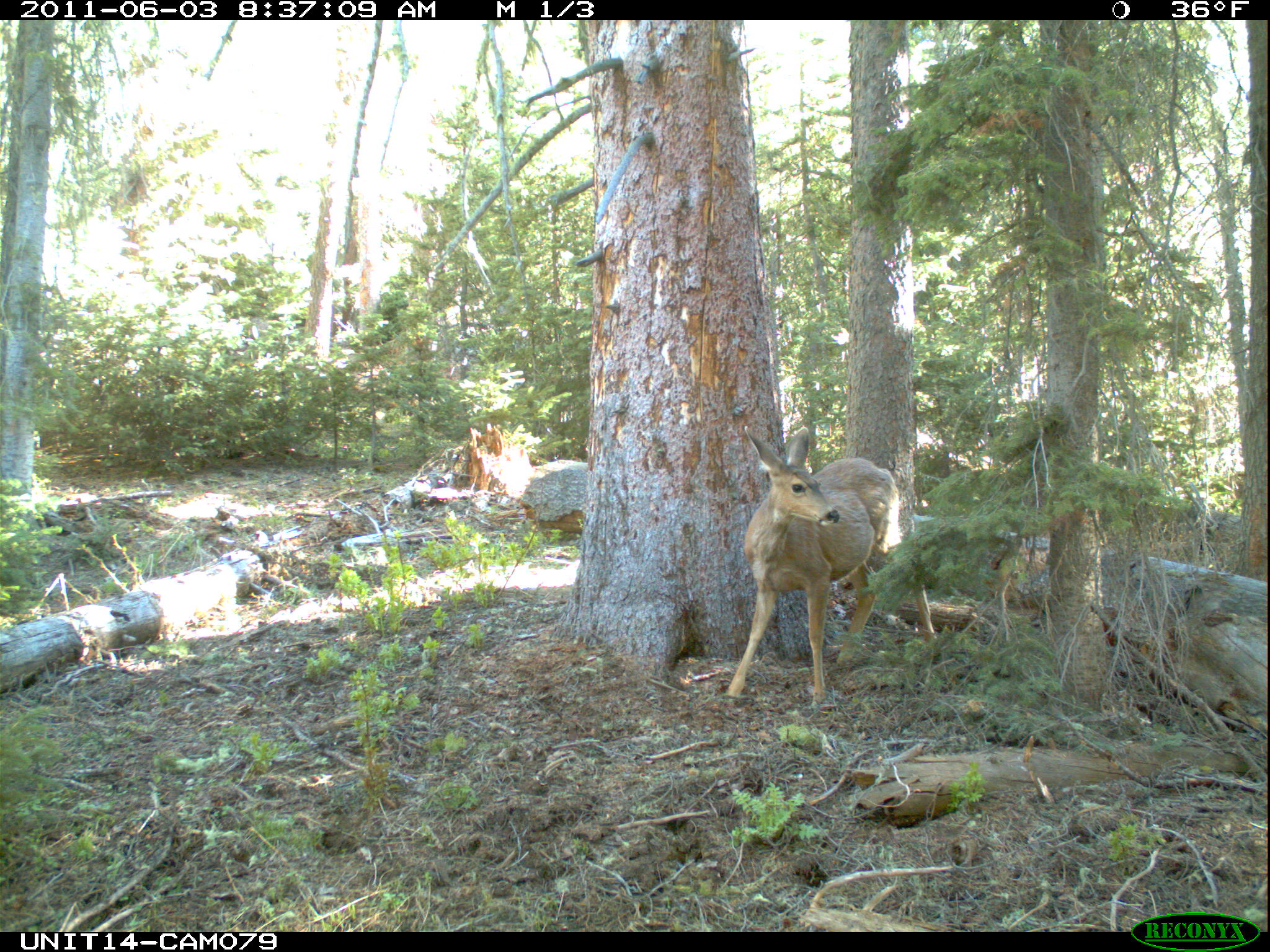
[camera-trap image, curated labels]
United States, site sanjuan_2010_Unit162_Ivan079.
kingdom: Animalia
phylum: Chordata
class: Mammalia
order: Artiodactyla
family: Cervidae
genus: Odocoileus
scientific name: Odocoileus hemionus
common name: mule deer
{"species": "Odocoileus hemionus (mule deer)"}